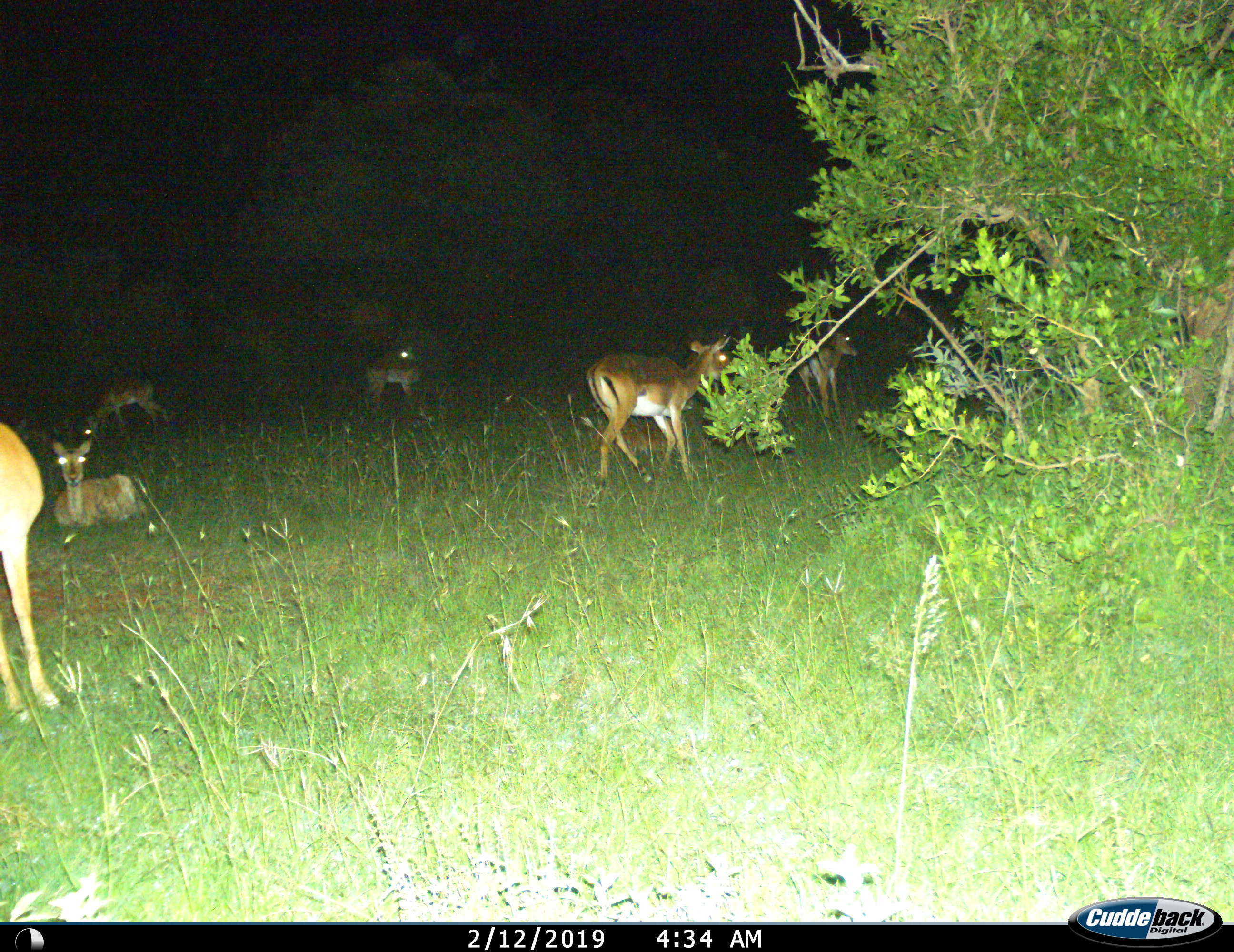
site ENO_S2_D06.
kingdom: Animalia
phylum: Chordata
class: Mammalia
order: Artiodactyla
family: Bovidae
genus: Aepyceros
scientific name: Aepyceros melampus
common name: impala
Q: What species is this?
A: Impala (Aepyceros melampus).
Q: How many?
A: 6.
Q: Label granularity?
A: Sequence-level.